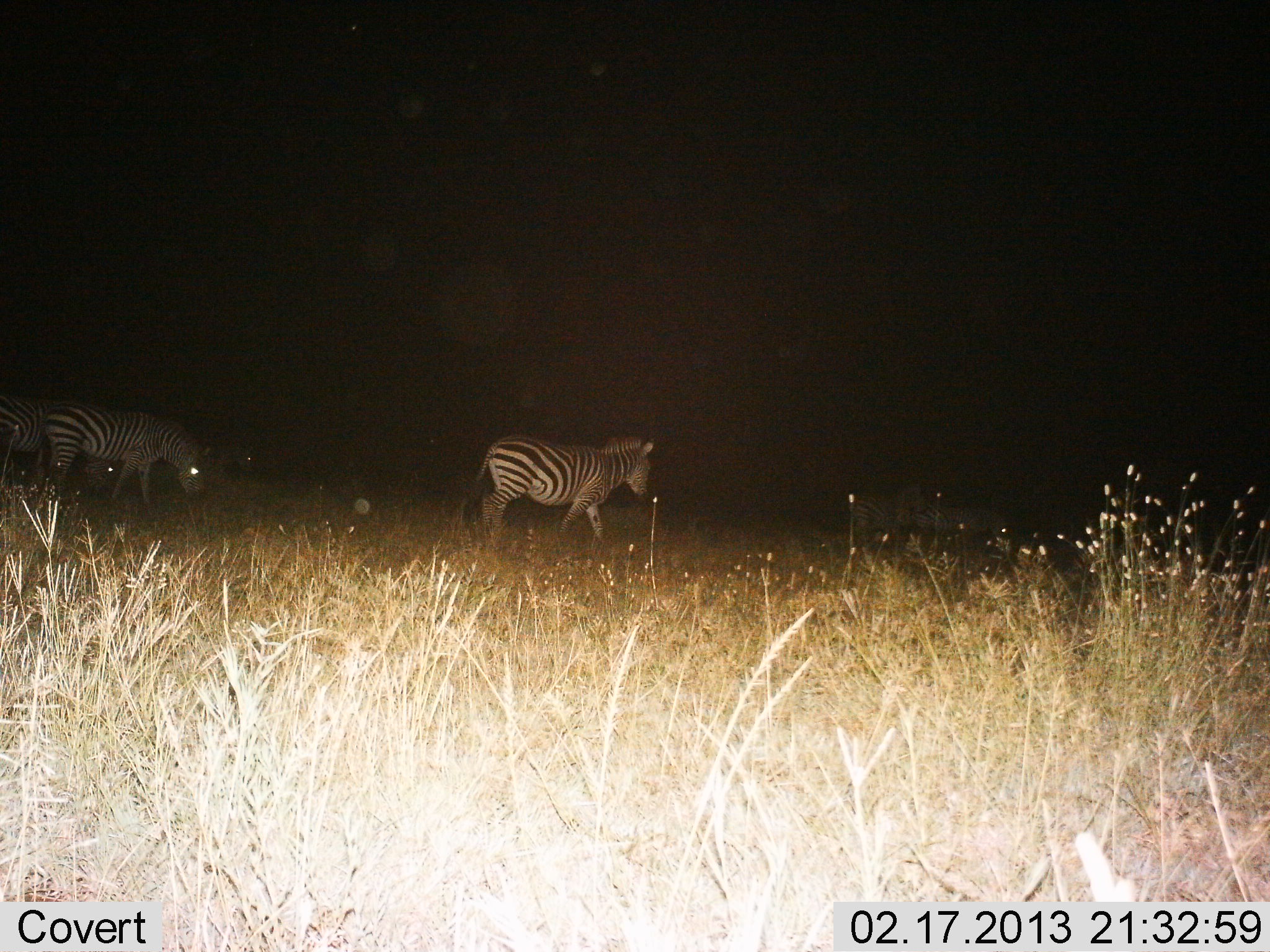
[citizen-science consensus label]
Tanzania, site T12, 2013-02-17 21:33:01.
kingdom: Animalia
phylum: Chordata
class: Mammalia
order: Perissodactyla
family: Equidae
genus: Equus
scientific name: Equus quagga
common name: plains zebra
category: zebra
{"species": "zebra (plains zebra) (Equus quagga)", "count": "3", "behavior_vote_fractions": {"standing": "41%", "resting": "3%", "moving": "78%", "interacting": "0%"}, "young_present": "0%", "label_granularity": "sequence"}